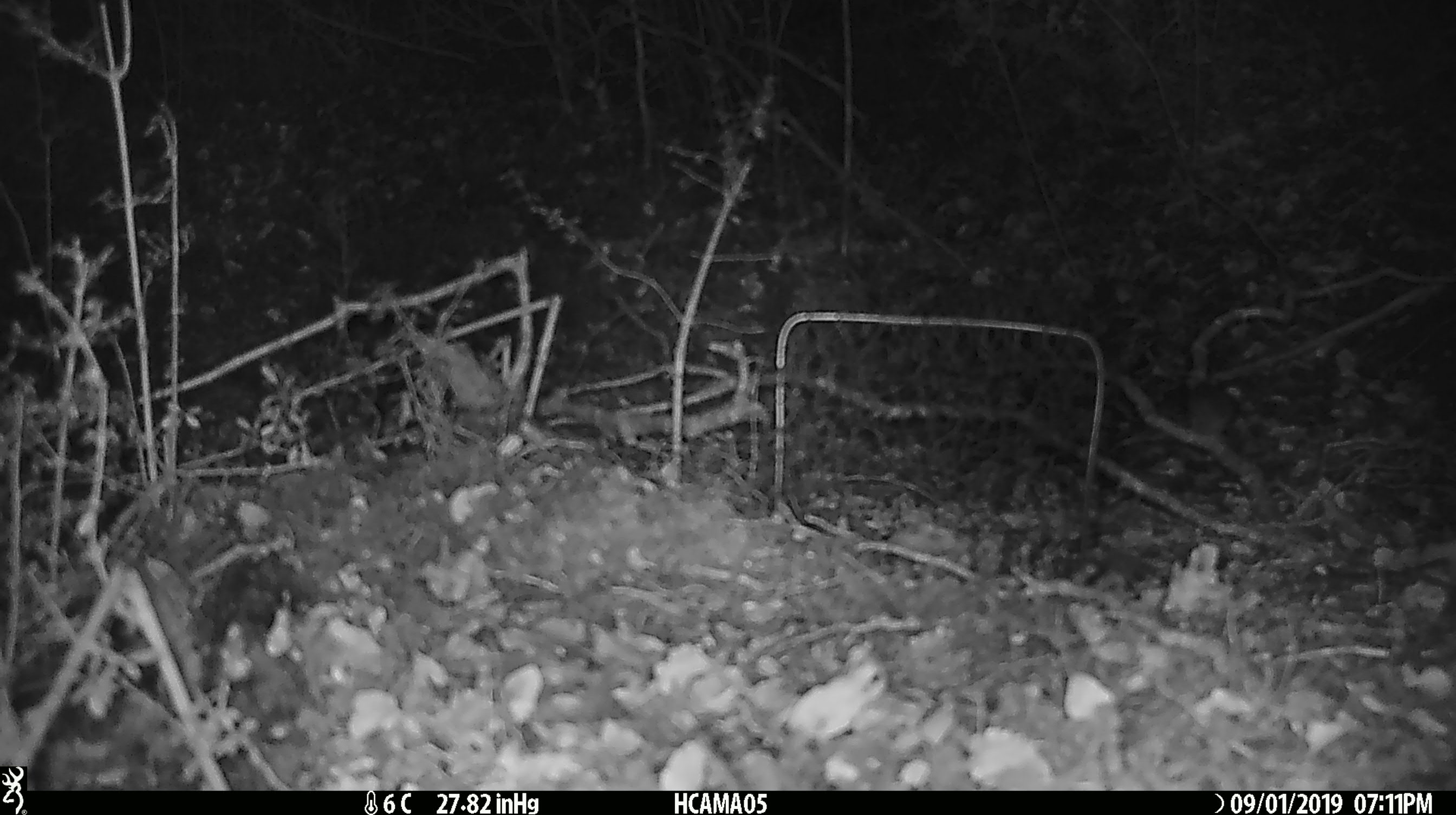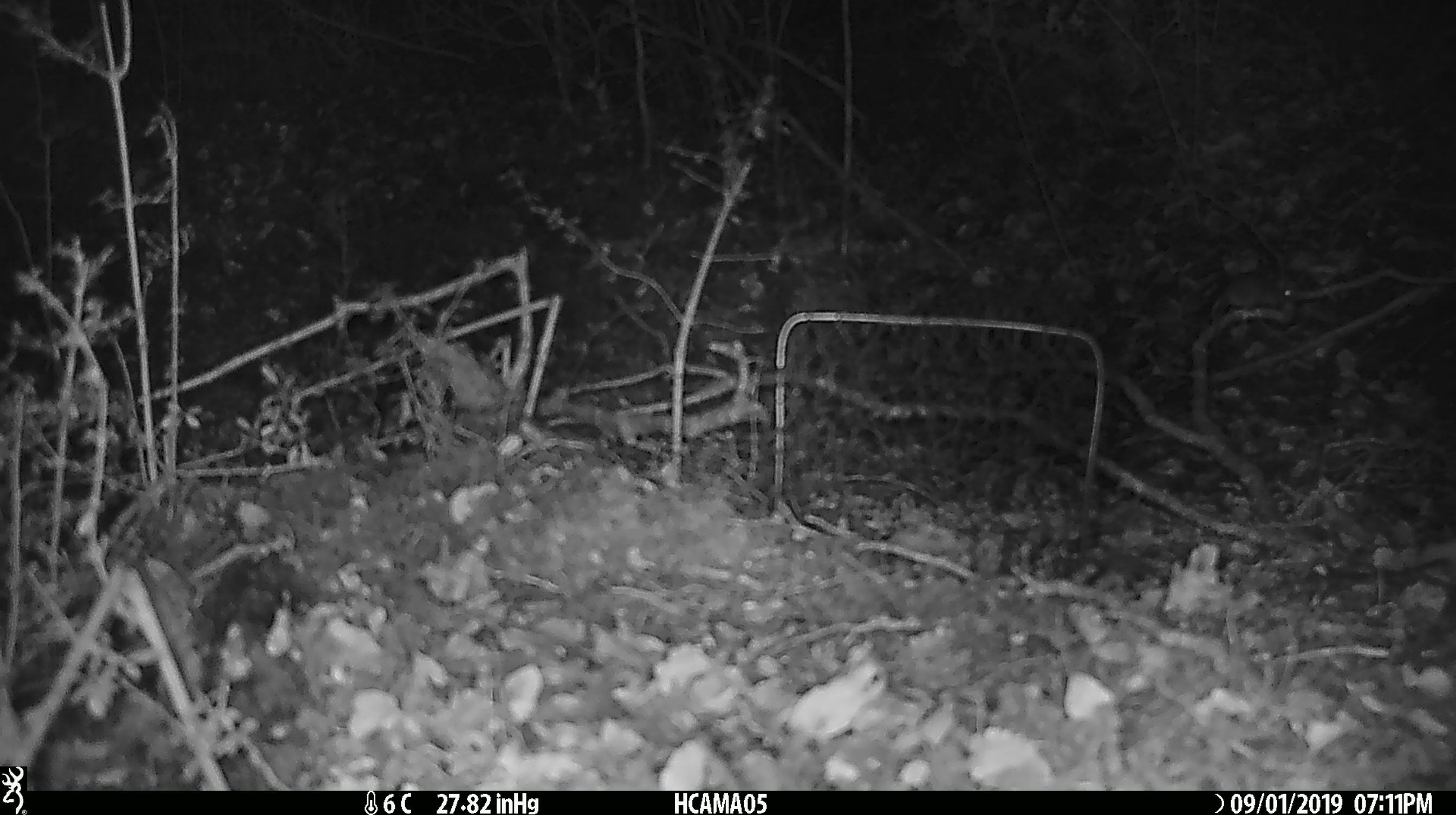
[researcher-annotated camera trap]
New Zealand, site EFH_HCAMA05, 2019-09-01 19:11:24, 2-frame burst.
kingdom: Animalia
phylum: Chordata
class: Mammalia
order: Rodentia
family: Muridae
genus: Mus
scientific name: Mus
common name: mouse